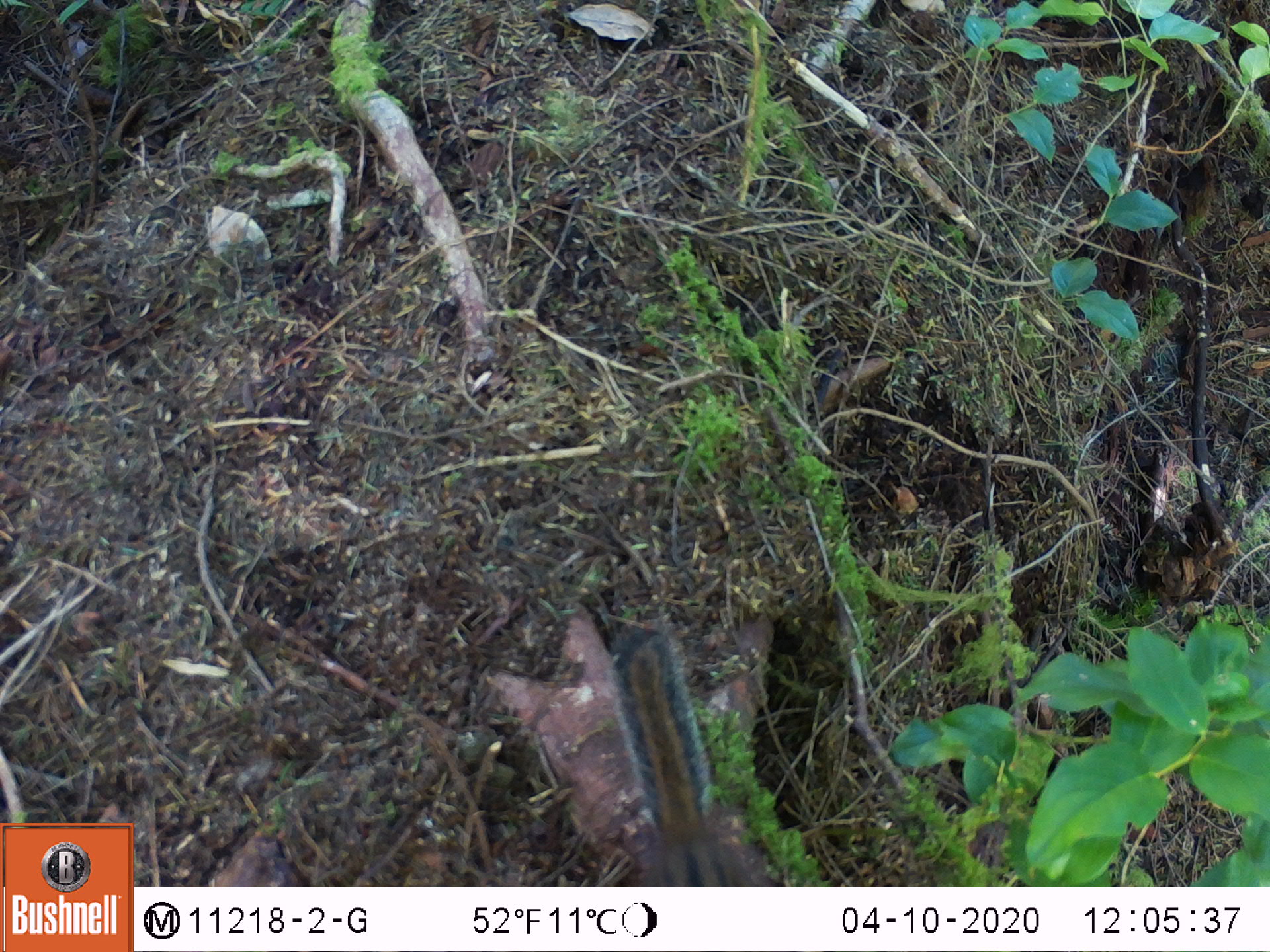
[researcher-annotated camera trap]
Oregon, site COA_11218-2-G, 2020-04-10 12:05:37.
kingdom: Animalia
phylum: Chordata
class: Mammalia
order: Rodentia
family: Sciuridae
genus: Neotamias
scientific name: Neotamias townsendii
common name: townsend's chipmunk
Townsend's chipmunk (Neotamias townsendii).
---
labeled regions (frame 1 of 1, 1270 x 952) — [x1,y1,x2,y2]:
townsend's chipmunk: [600,613,779,875]